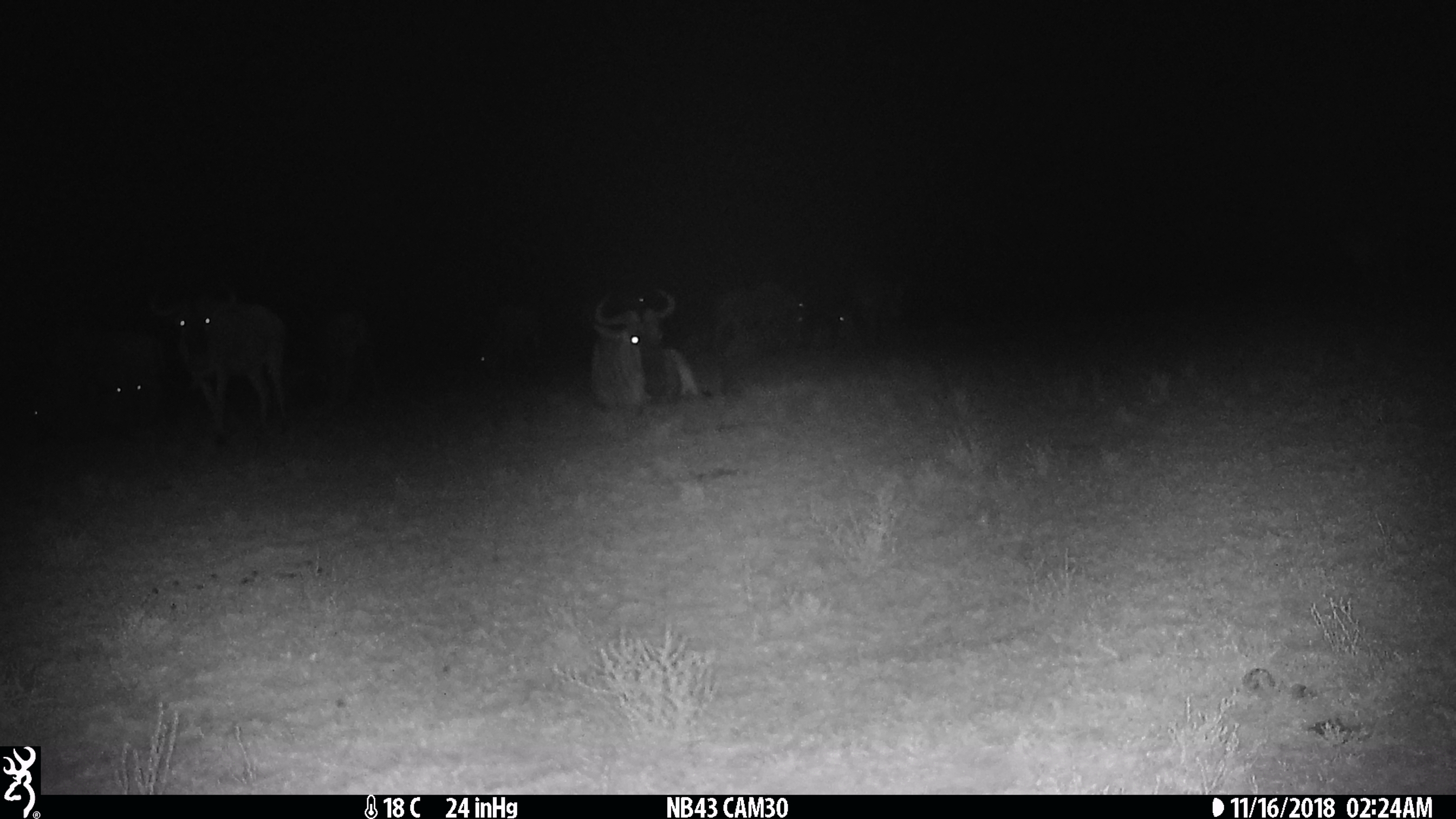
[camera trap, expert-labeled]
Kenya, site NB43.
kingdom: Animalia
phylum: Chordata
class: Mammalia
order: Artiodactyla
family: Bovidae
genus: Connochaetes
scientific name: Connochaetes taurinus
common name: blue wildebeest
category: wildebeest